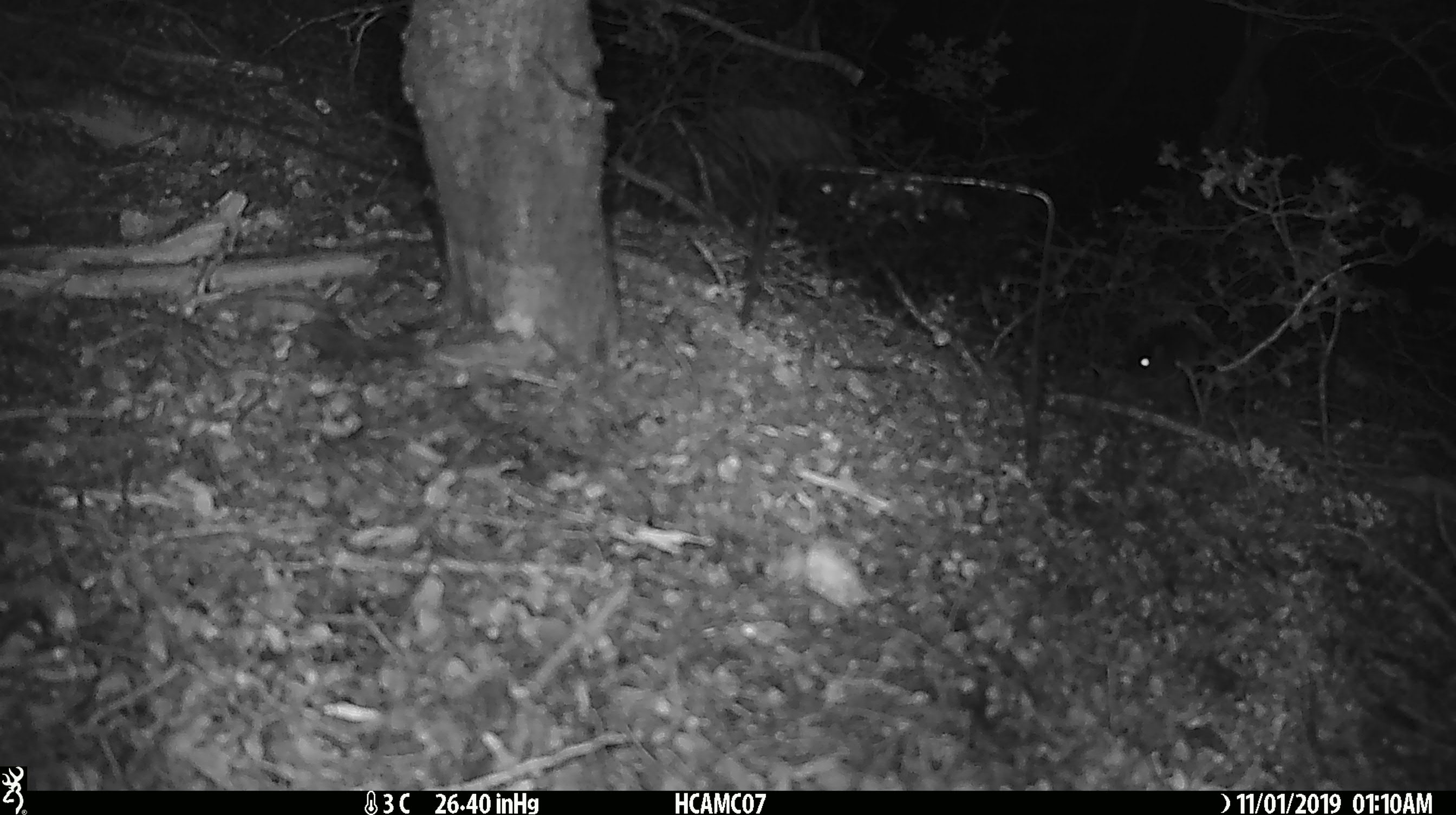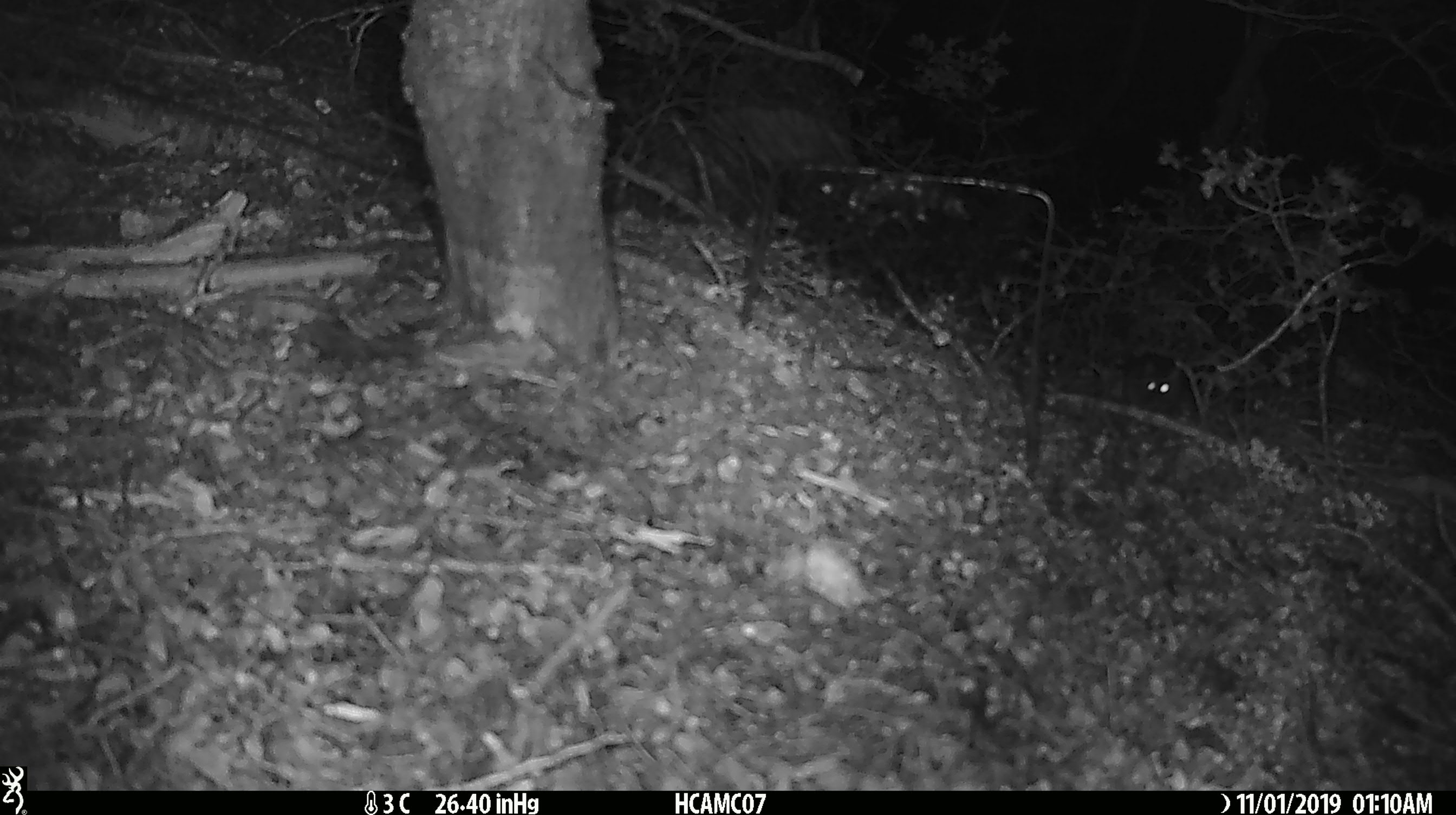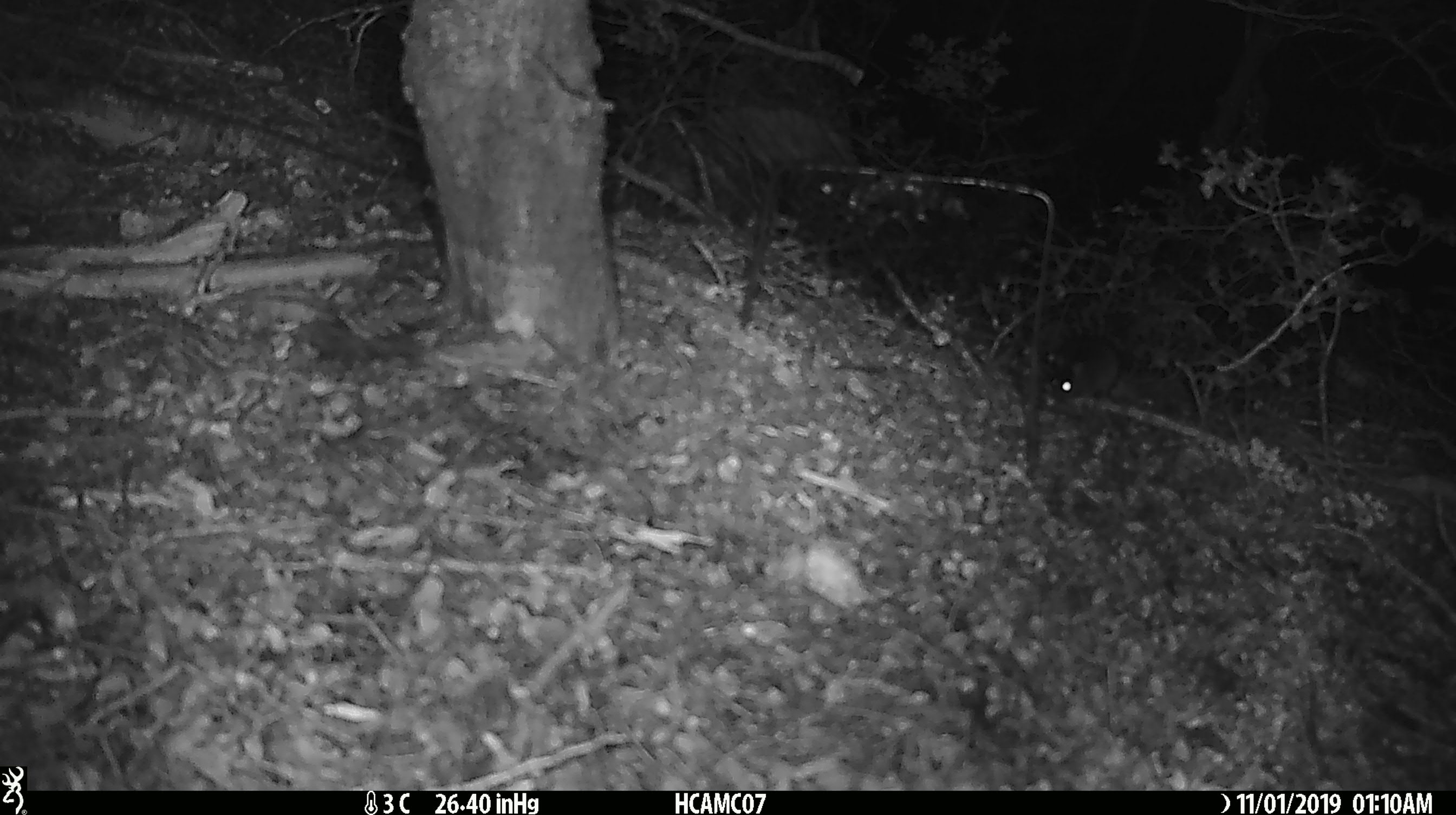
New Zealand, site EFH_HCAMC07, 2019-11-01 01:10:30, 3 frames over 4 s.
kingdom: Animalia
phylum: Chordata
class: Mammalia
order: Rodentia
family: Muridae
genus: Mus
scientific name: Mus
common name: mouse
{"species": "mouse (Mus)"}